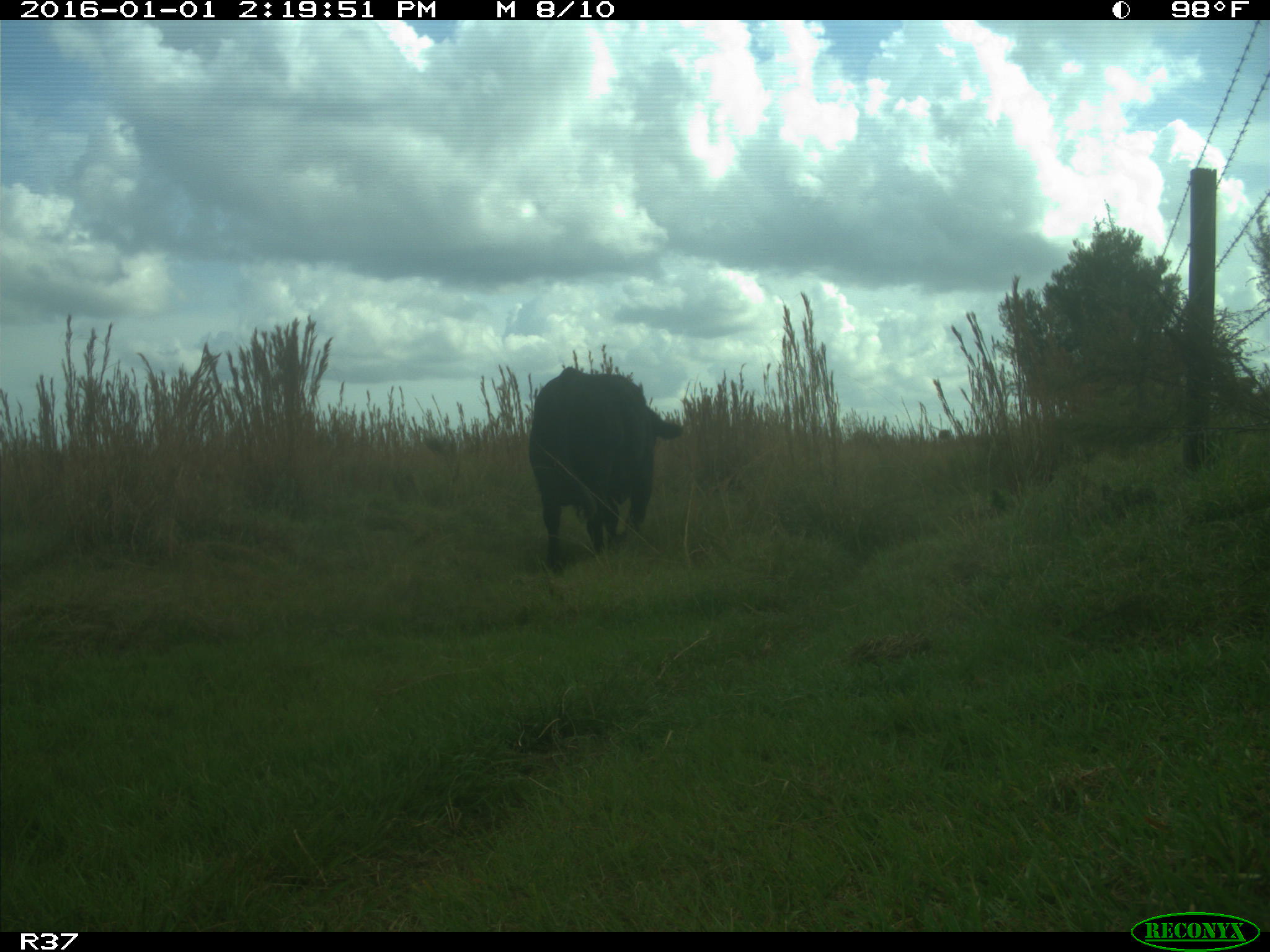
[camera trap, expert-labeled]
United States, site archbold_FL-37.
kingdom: Animalia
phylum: Chordata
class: Mammalia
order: Artiodactyla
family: Bovidae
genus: Bos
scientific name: Bos taurus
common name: domestic cow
Bos taurus (domestic cow).